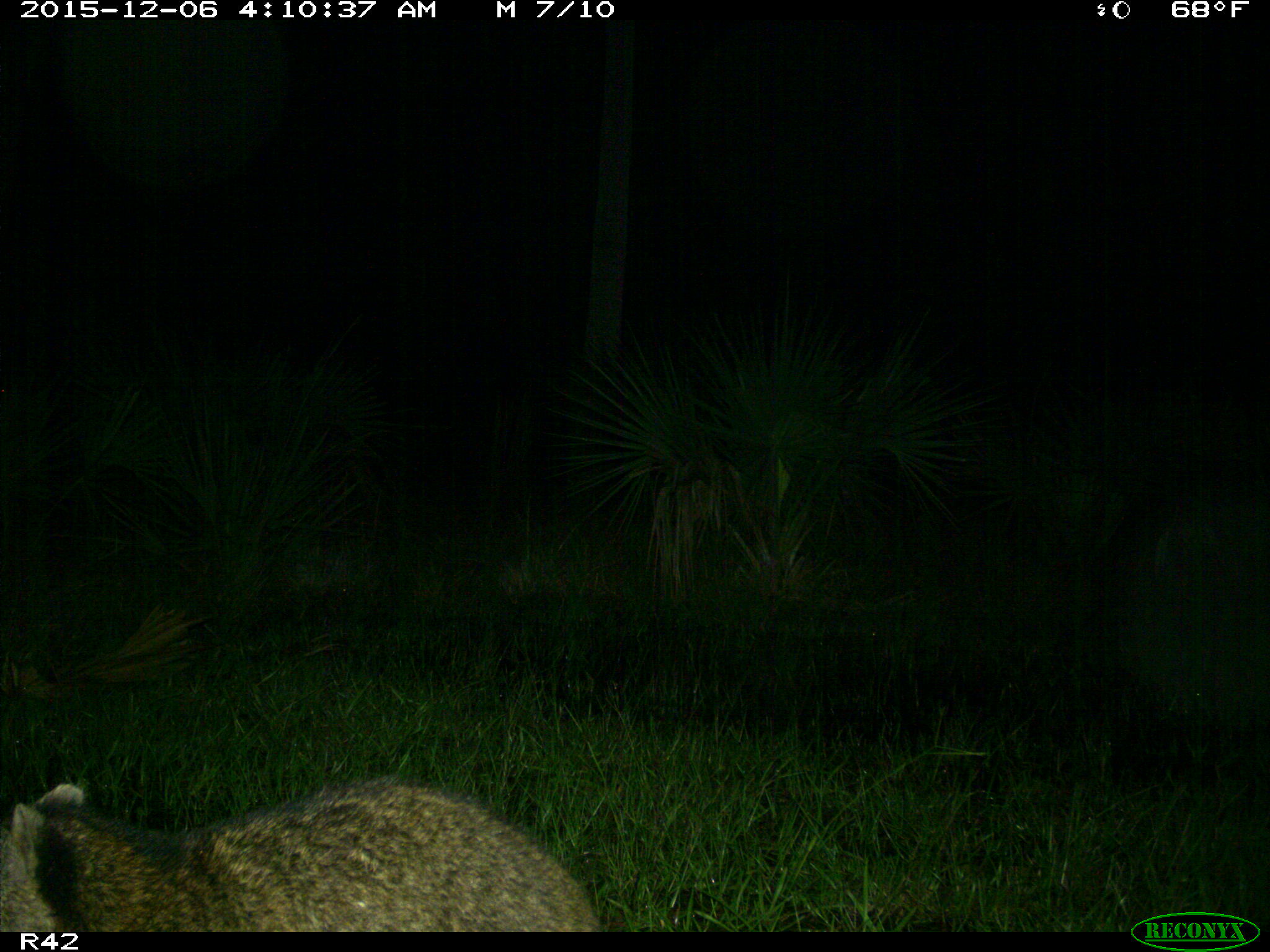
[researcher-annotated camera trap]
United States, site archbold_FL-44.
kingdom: Animalia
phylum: Chordata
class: Mammalia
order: Carnivora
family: Procyonidae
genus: Procyon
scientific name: Procyon lotor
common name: common raccoon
Procyon lotor (common raccoon).